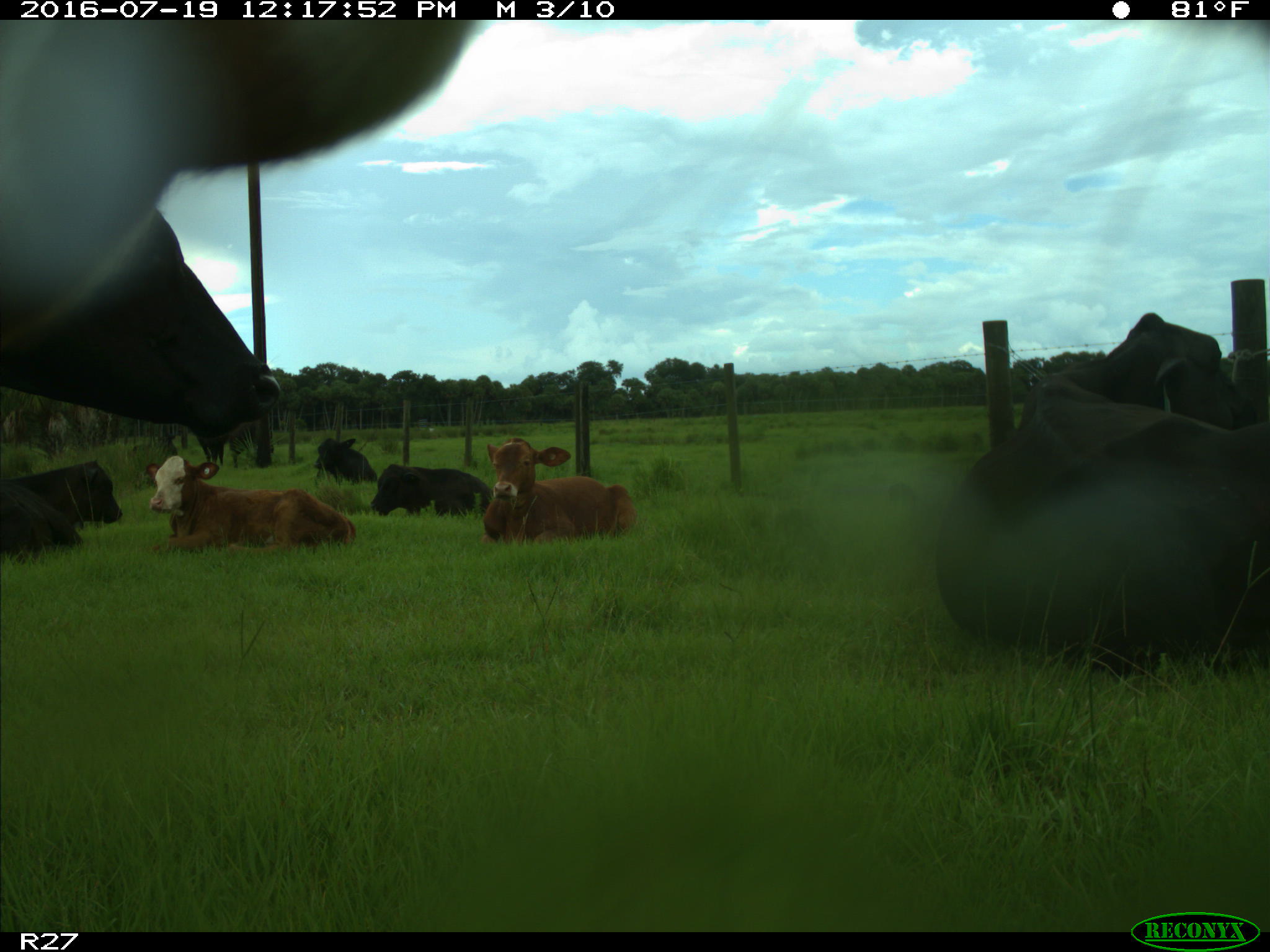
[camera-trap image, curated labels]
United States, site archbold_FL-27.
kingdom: Animalia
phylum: Chordata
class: Mammalia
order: Artiodactyla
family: Bovidae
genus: Bos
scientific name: Bos taurus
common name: domestic cow